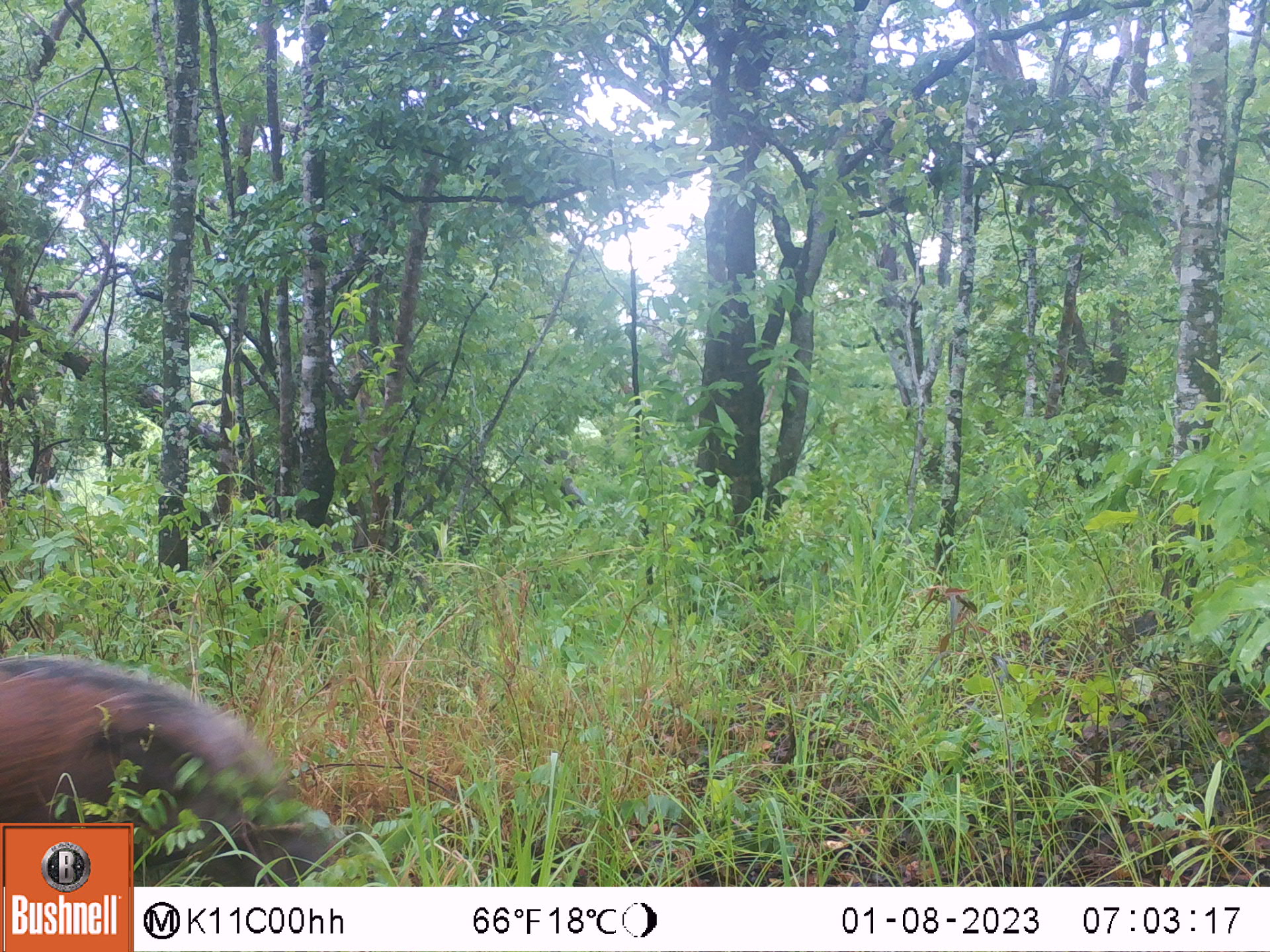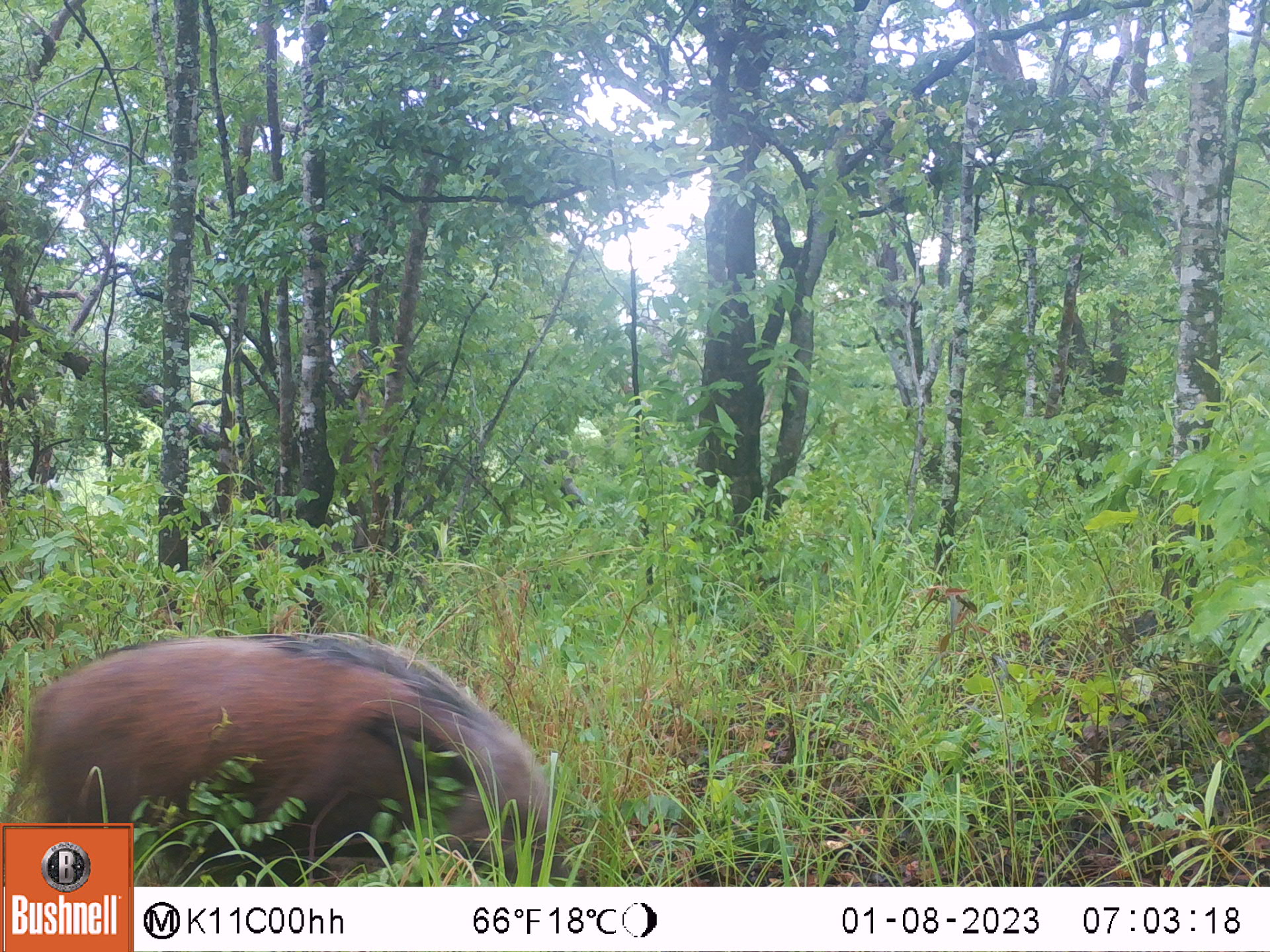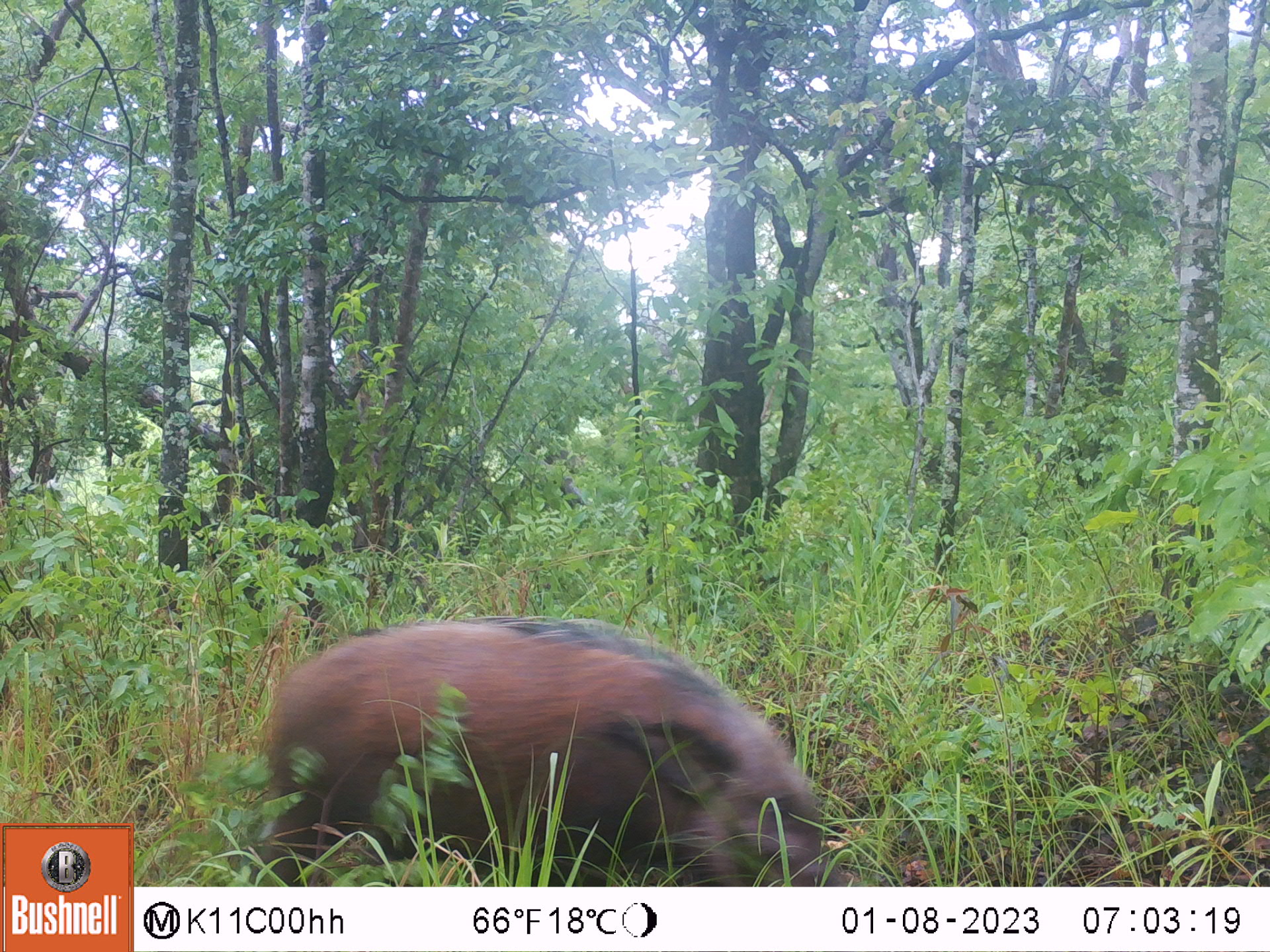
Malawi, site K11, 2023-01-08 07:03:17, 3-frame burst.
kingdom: Animalia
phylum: Chordata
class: Mammalia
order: Artiodactyla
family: Suidae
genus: Potamochoerus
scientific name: Potamochoerus larvatus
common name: bushpig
Bushpig (Potamochoerus larvatus), count 1.